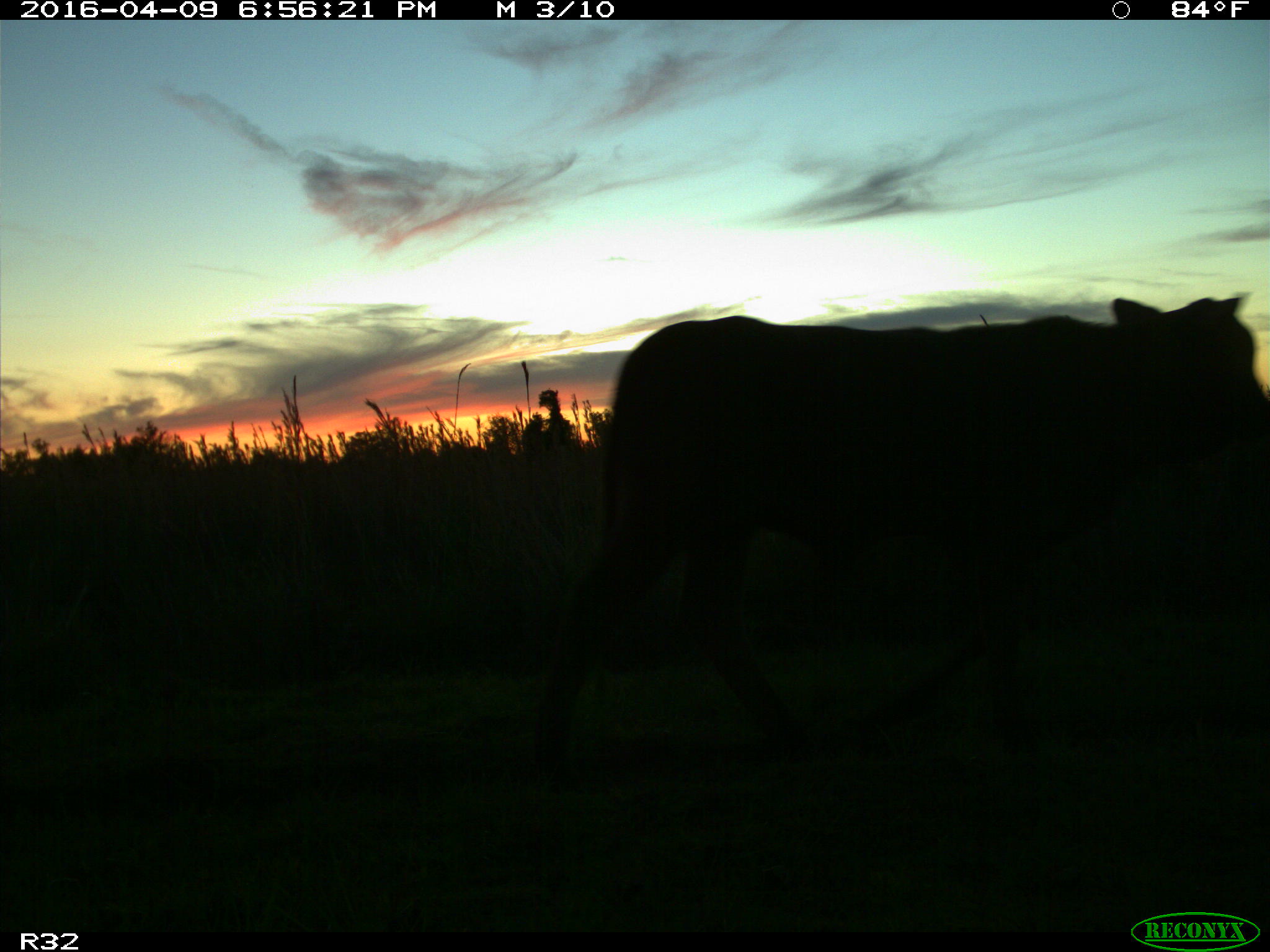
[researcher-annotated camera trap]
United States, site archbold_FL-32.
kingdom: Animalia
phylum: Chordata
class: Mammalia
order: Artiodactyla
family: Bovidae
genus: Bos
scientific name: Bos taurus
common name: domestic cow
Bos taurus (domestic cow).